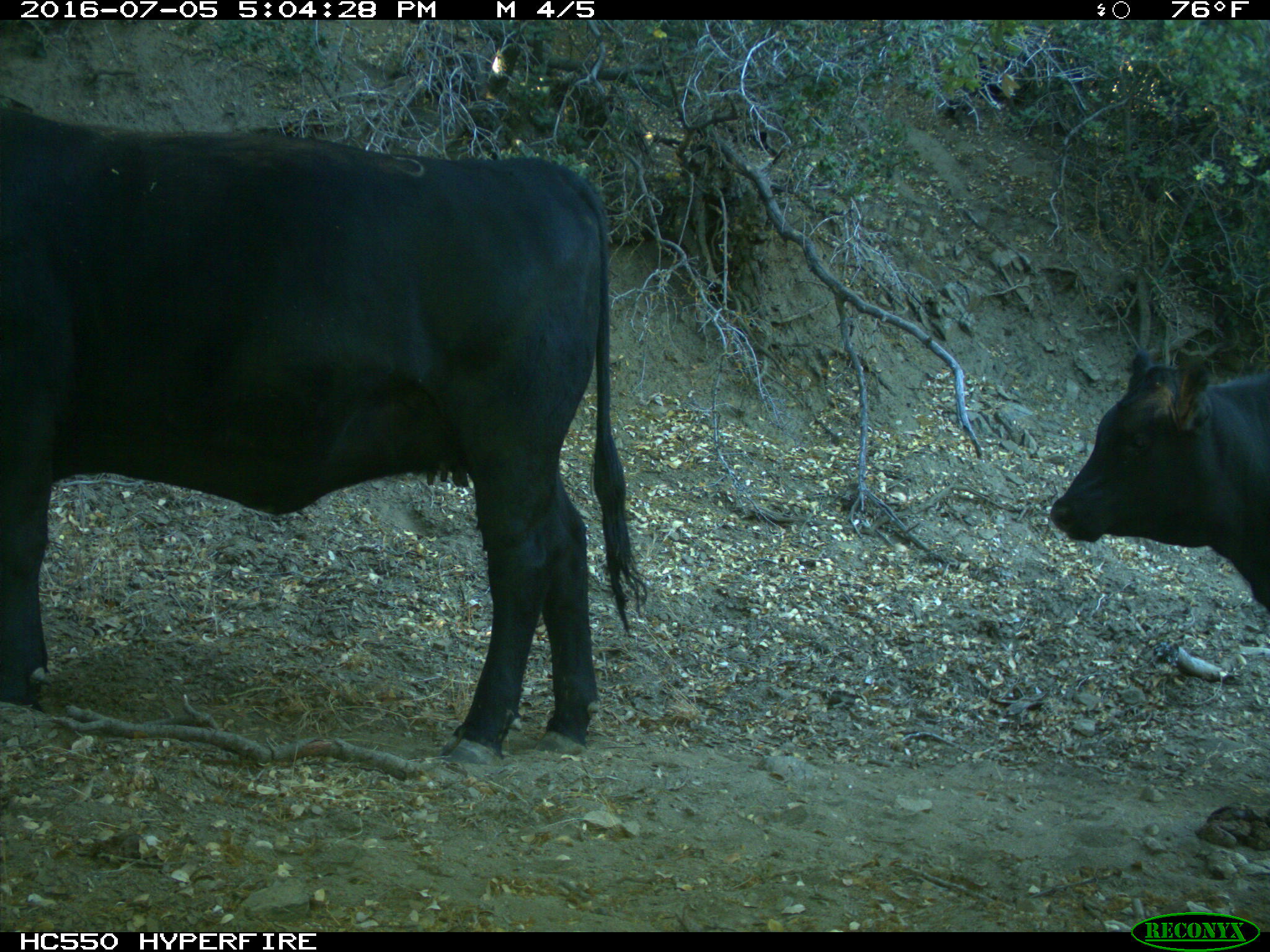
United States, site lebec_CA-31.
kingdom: Animalia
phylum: Chordata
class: Mammalia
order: Artiodactyla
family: Bovidae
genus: Bos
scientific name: Bos taurus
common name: domestic cow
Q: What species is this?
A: Bos taurus (domestic cow).